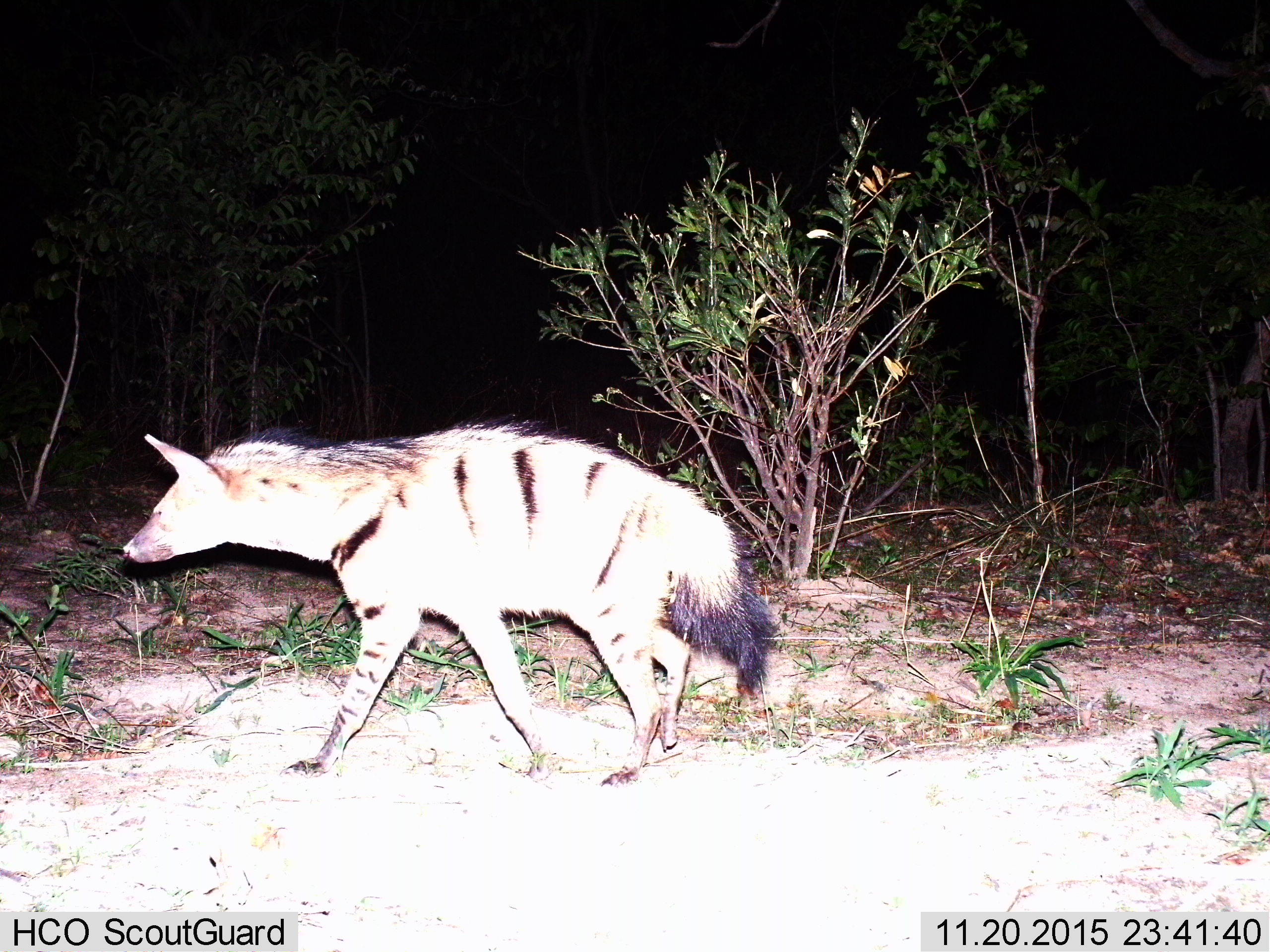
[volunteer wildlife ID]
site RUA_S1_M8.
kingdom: Animalia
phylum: Chordata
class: Mammalia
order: Carnivora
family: Hyaenidae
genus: Proteles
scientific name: Proteles cristatus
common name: aardwolf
Aardwolf (Proteles cristatus), count 1. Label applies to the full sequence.